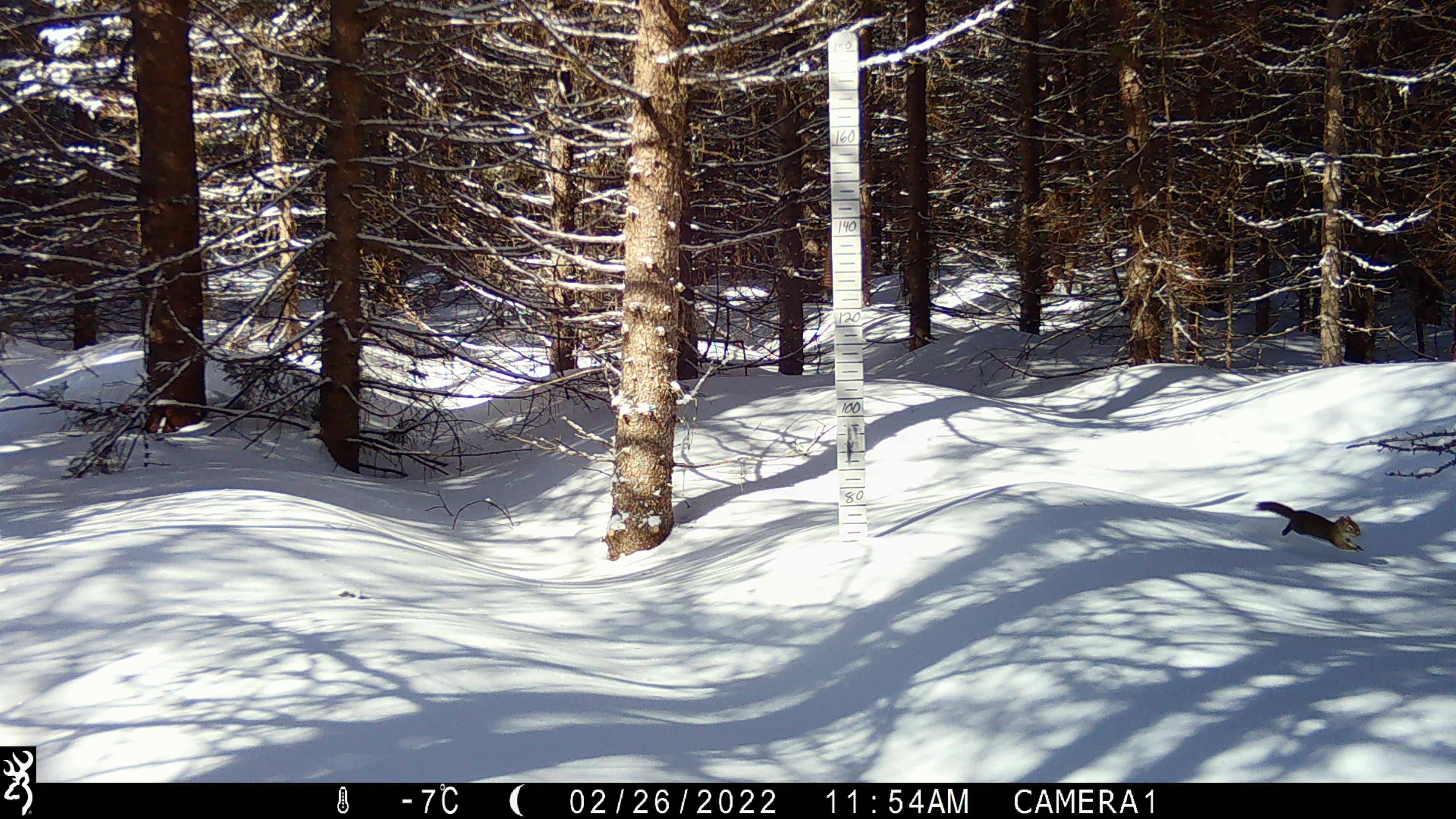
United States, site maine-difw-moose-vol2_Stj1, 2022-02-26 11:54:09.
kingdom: Animalia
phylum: Chordata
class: Mammalia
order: Rodentia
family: Sciuridae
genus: Sciurus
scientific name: Sciurus carolinensis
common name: gray squirrel